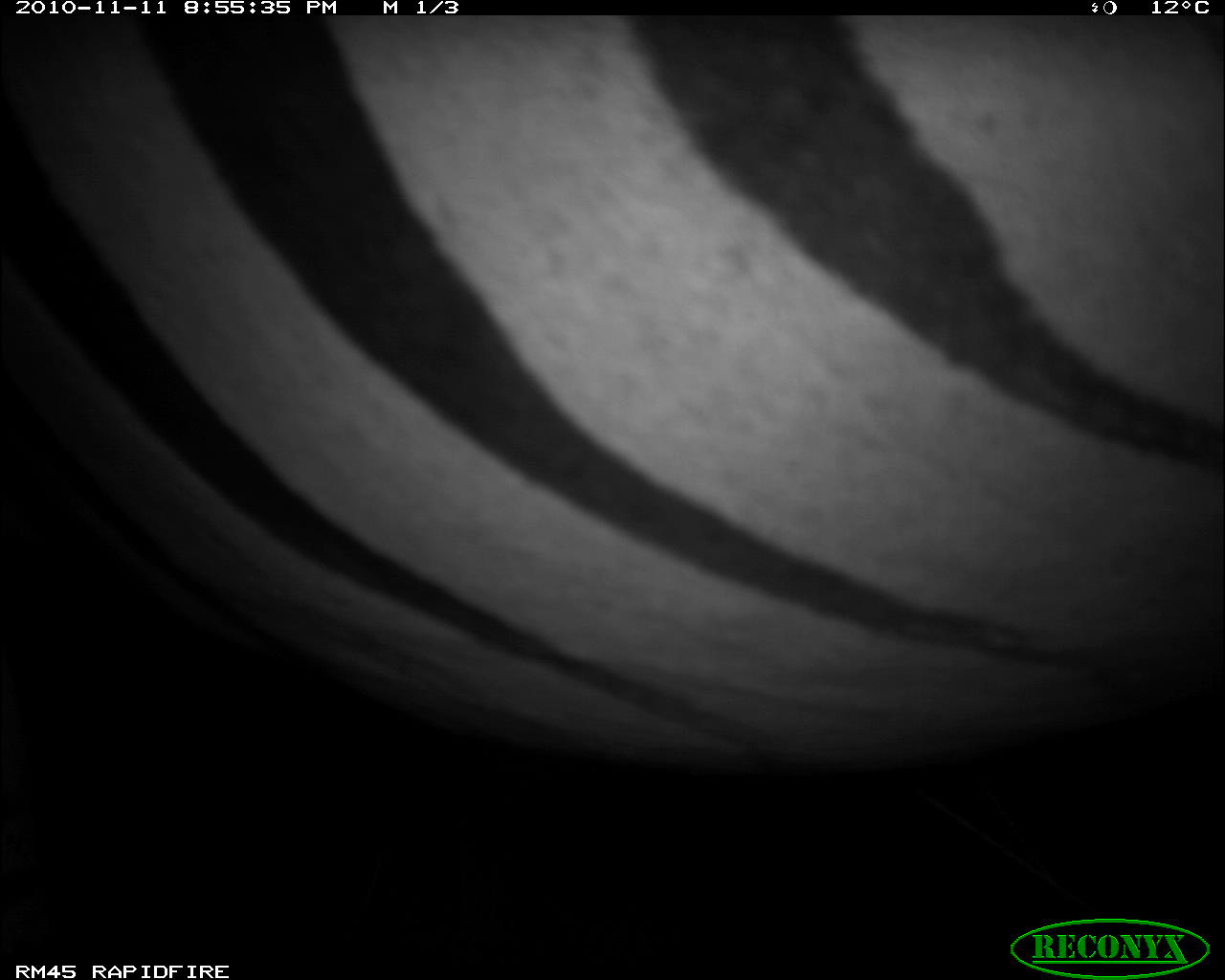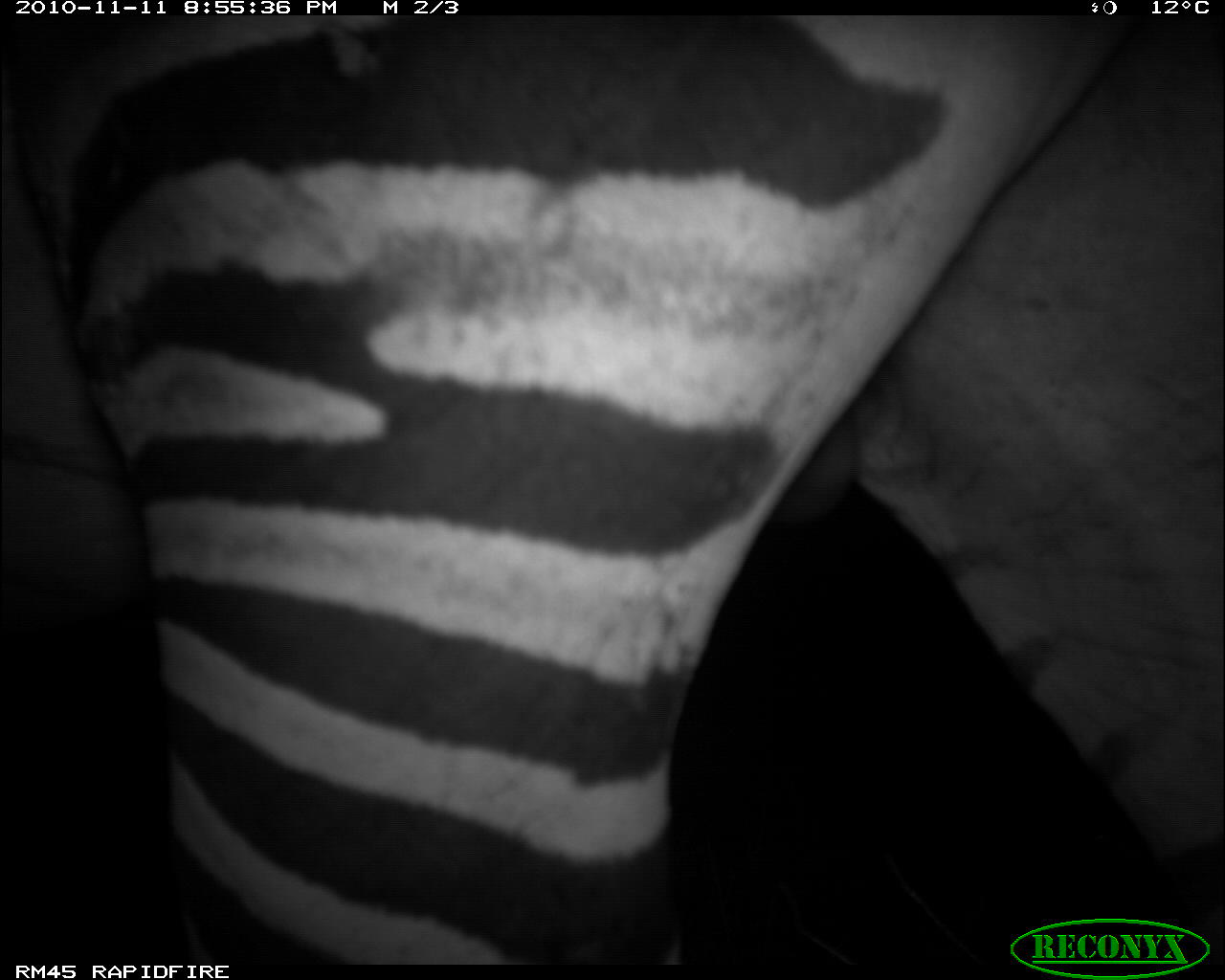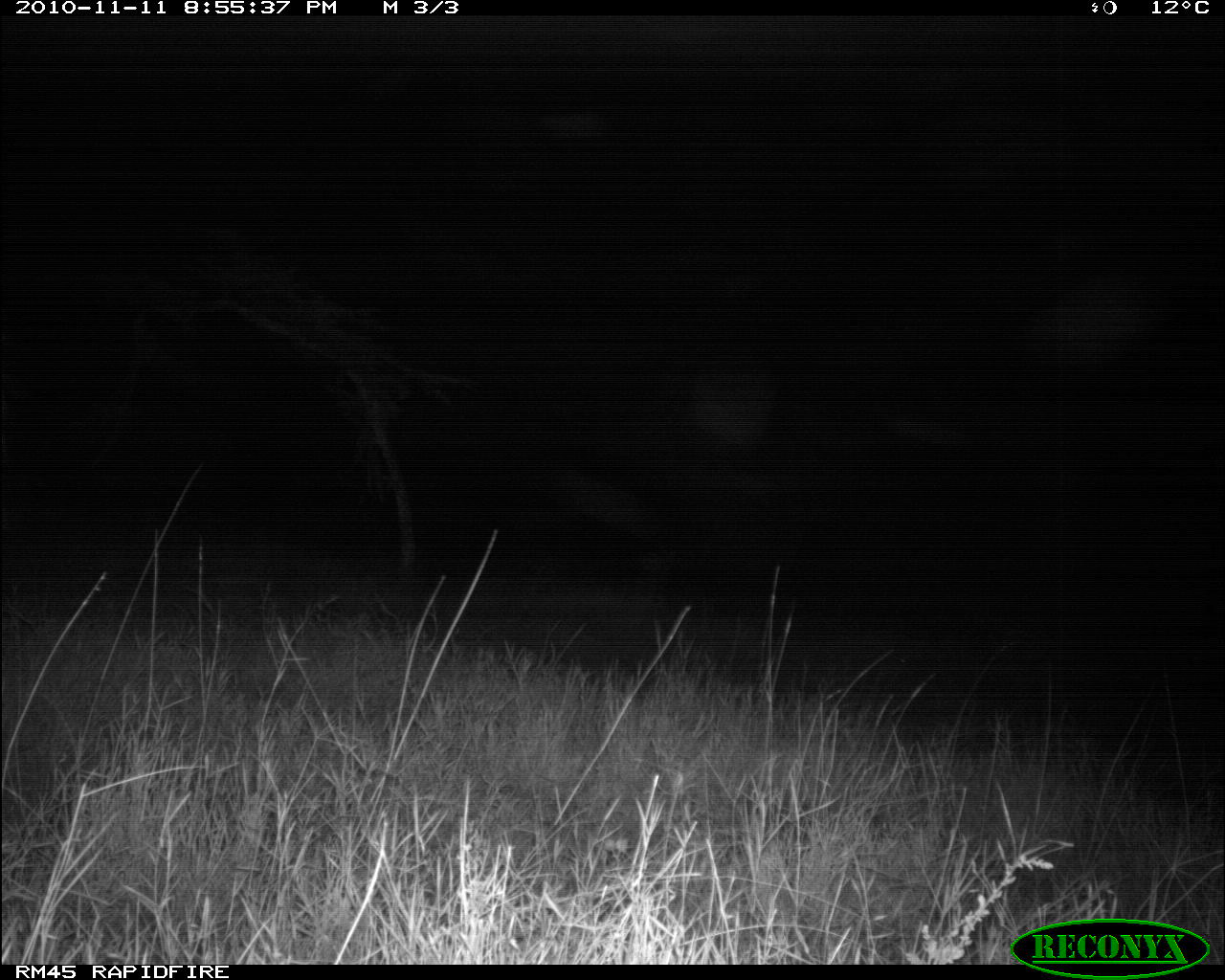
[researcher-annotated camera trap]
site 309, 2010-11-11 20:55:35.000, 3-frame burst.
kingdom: Animalia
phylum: Chordata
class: Mammalia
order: Perissodactyla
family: Equidae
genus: Equus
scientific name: Equus quagga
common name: plains zebra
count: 1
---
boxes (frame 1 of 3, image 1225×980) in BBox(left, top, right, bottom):
equus quagga: BBox(0, 15, 1224, 980)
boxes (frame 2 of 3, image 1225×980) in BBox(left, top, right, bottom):
equus quagga: BBox(0, 12, 1225, 962)